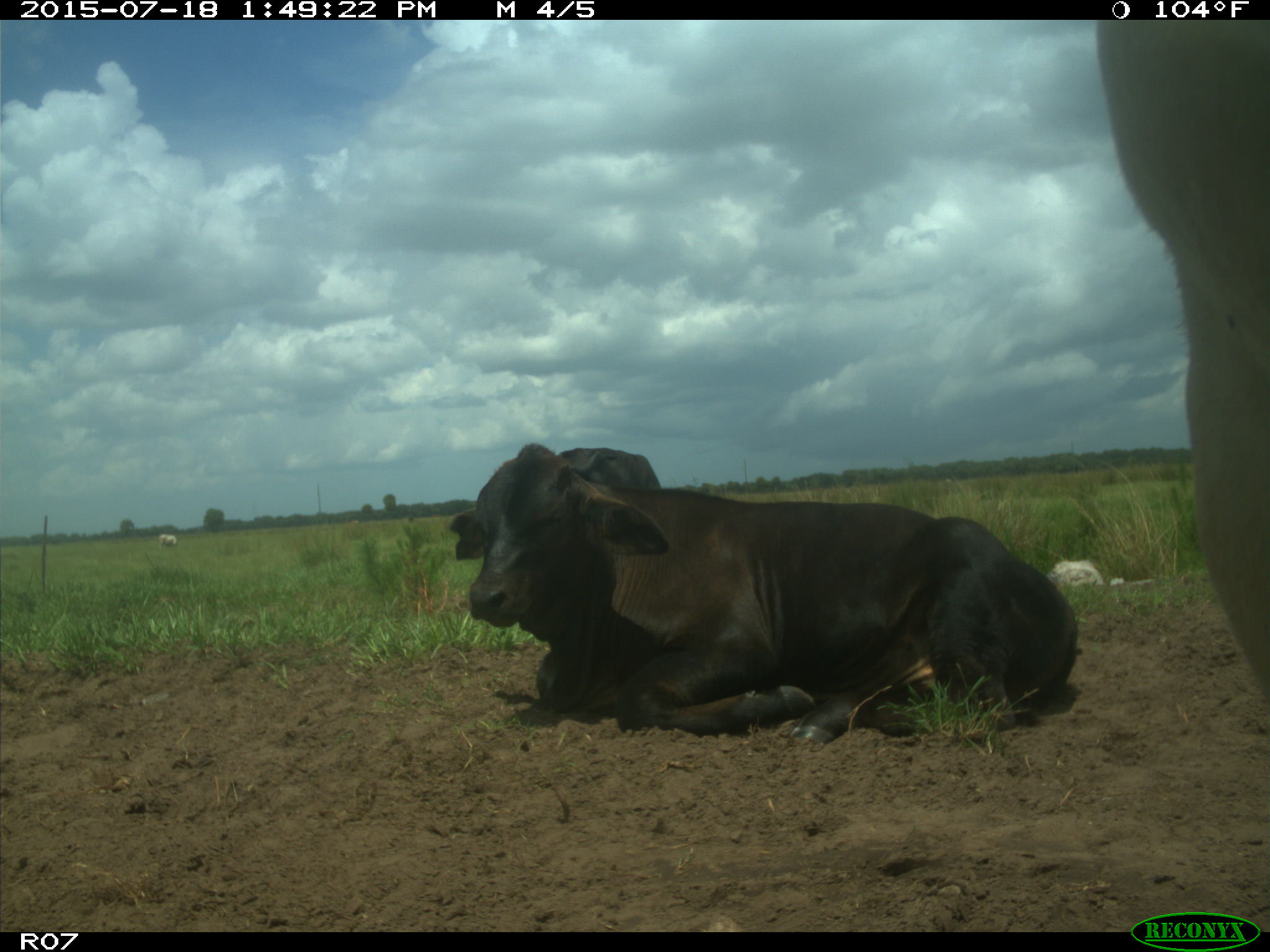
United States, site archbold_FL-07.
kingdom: Animalia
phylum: Chordata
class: Mammalia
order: Artiodactyla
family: Bovidae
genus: Bos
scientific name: Bos taurus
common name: domestic cow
Bos taurus (domestic cow).